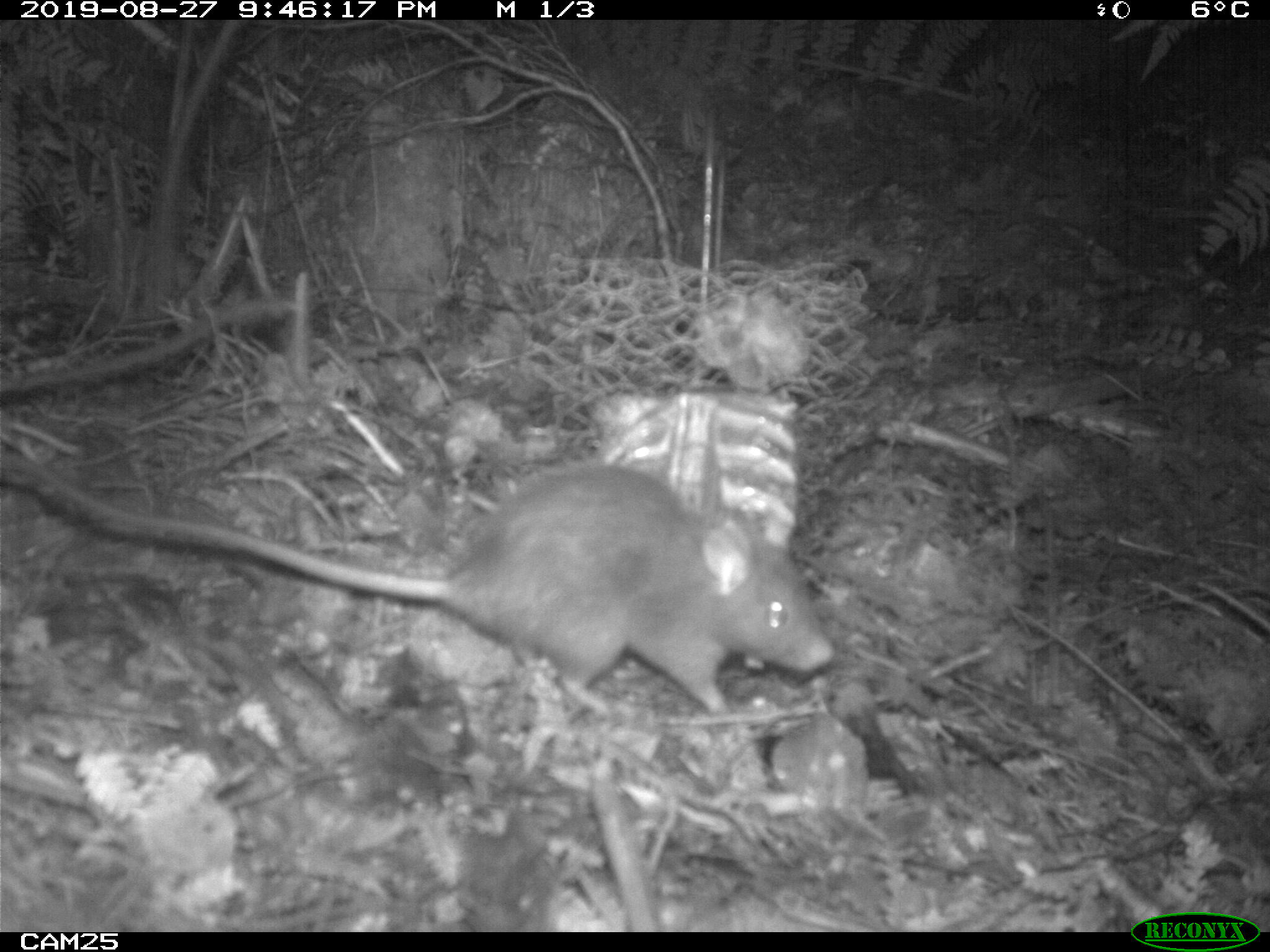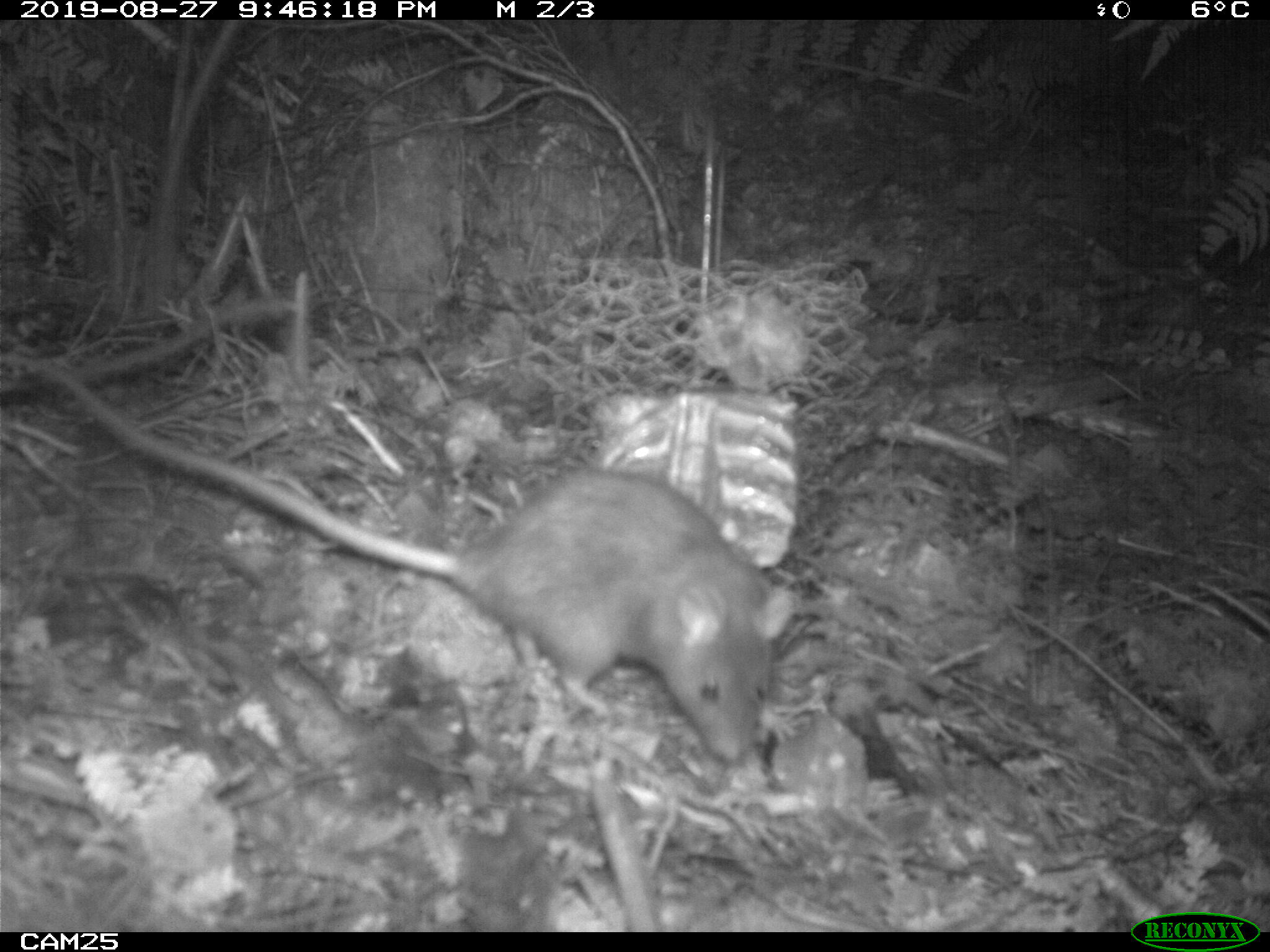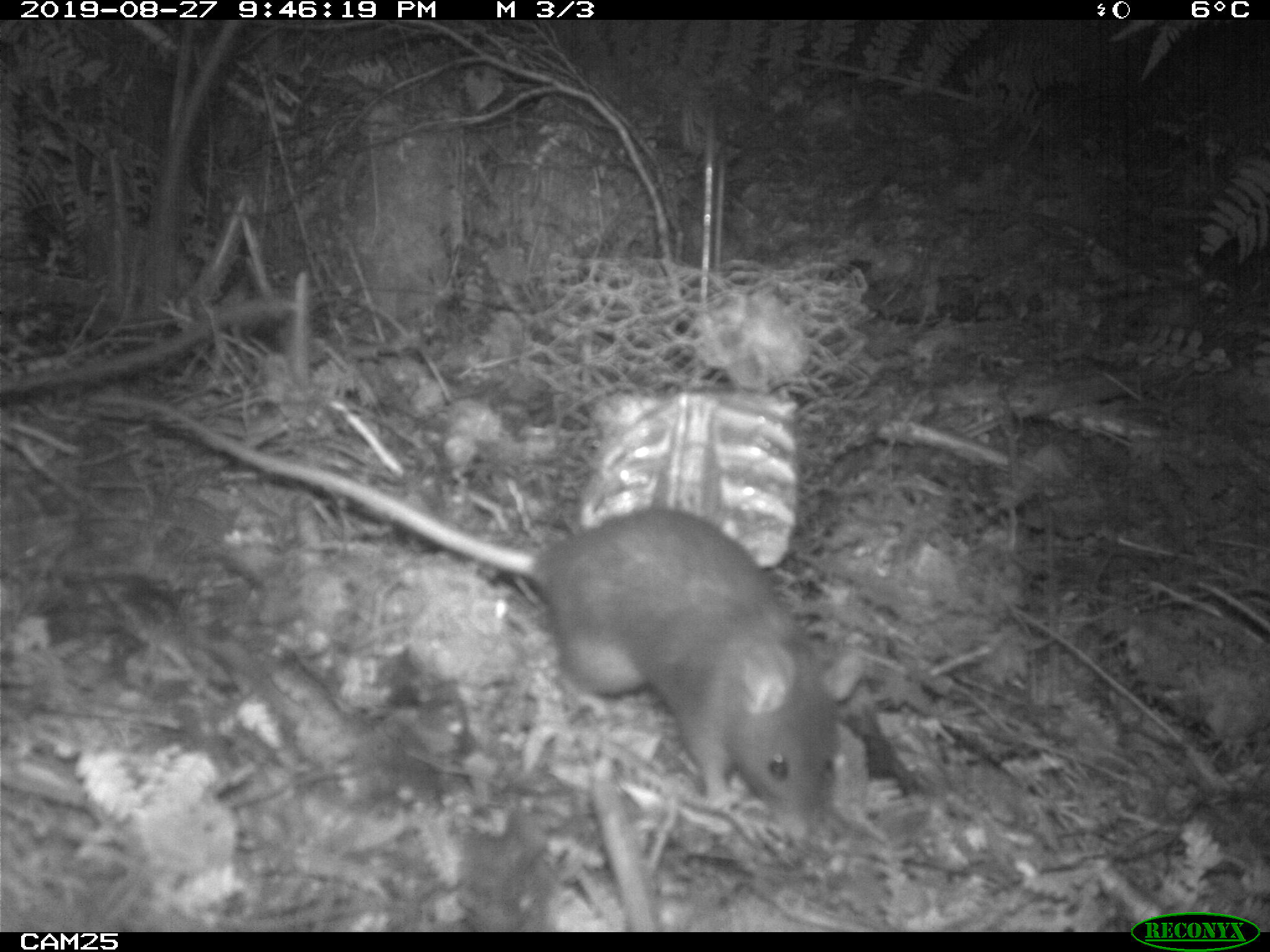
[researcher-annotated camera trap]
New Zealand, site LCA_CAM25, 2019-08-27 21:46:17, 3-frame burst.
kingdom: Animalia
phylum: Chordata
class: Mammalia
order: Rodentia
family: Muridae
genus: Rattus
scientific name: Rattus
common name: rat